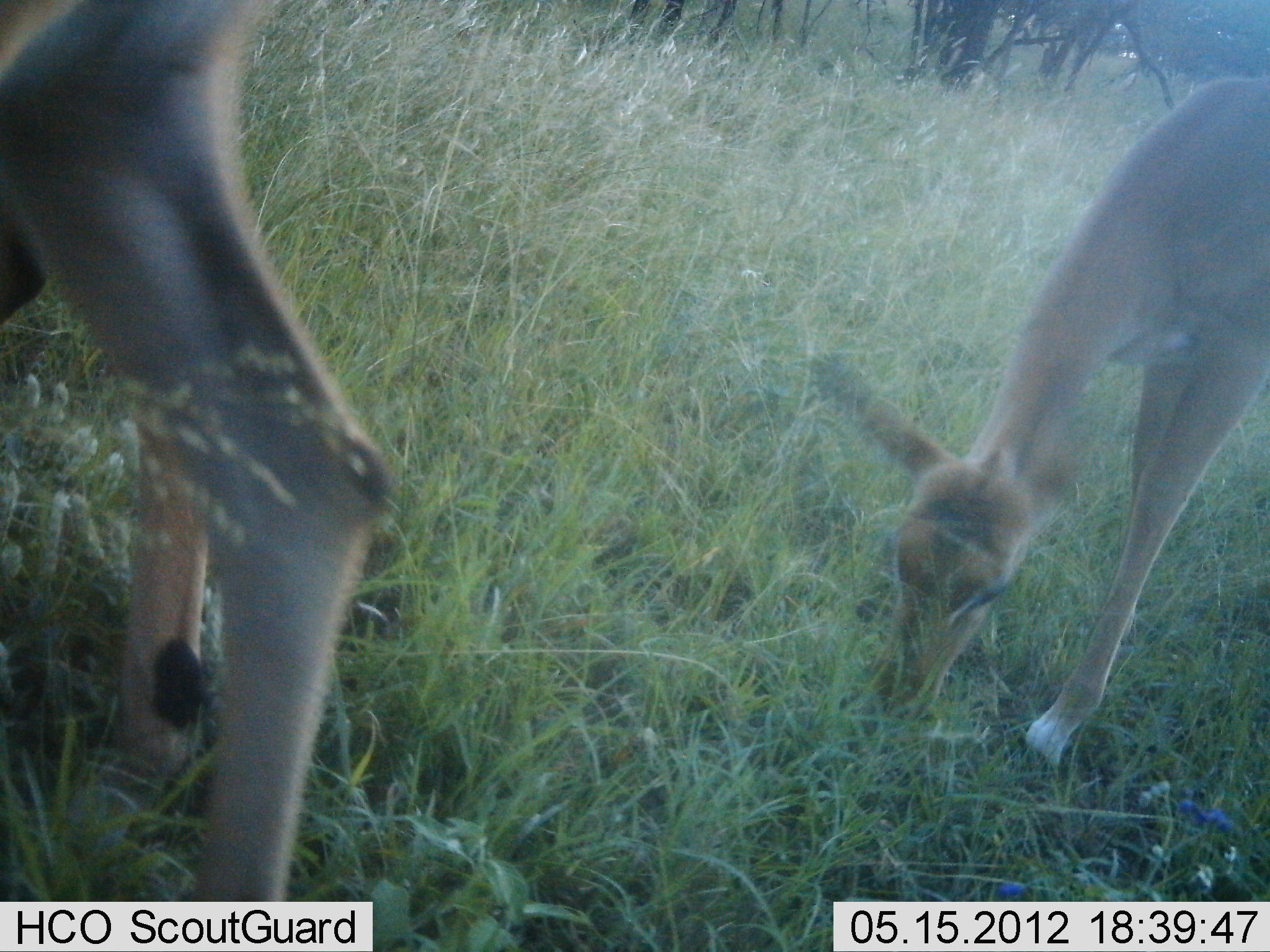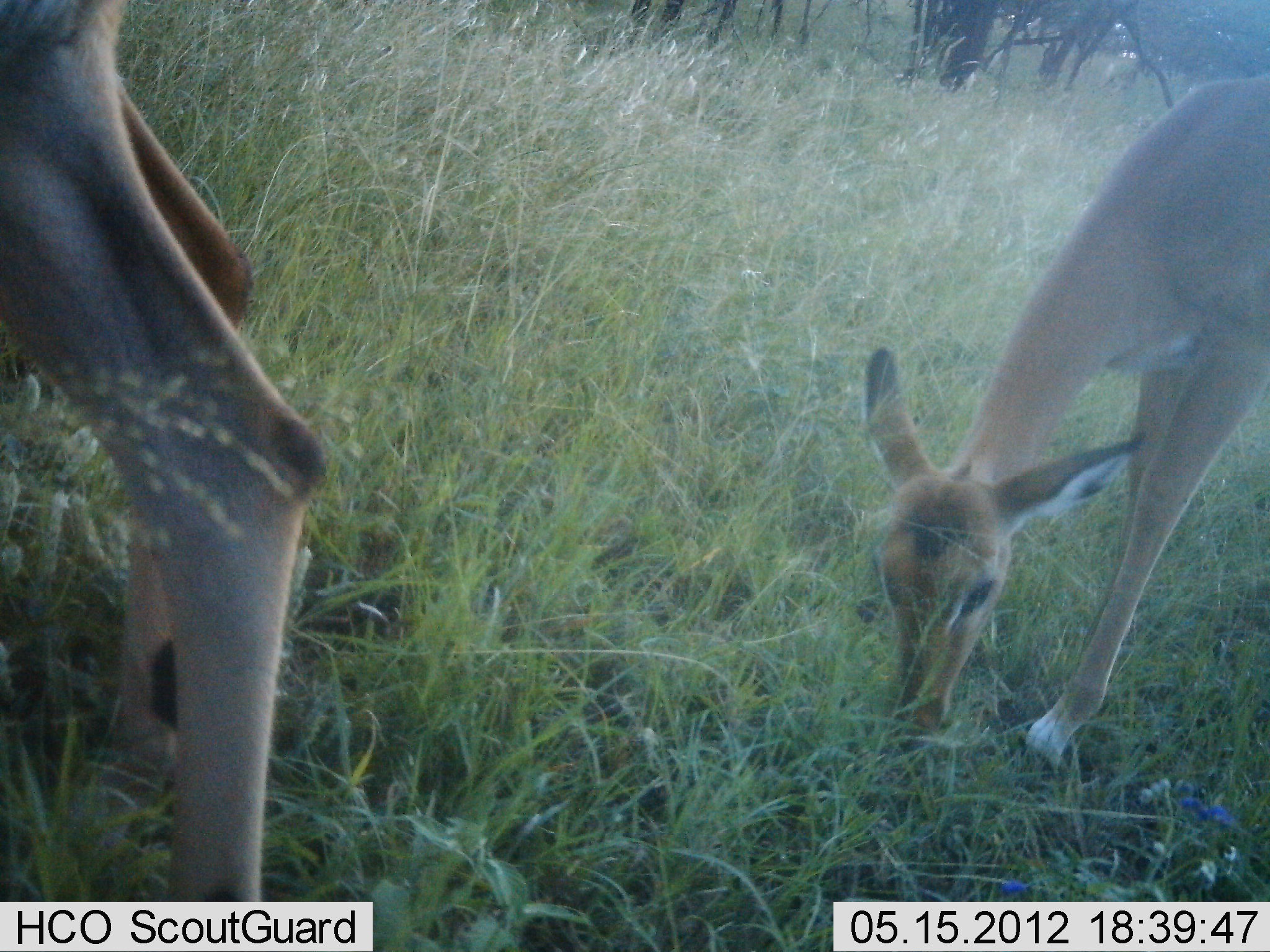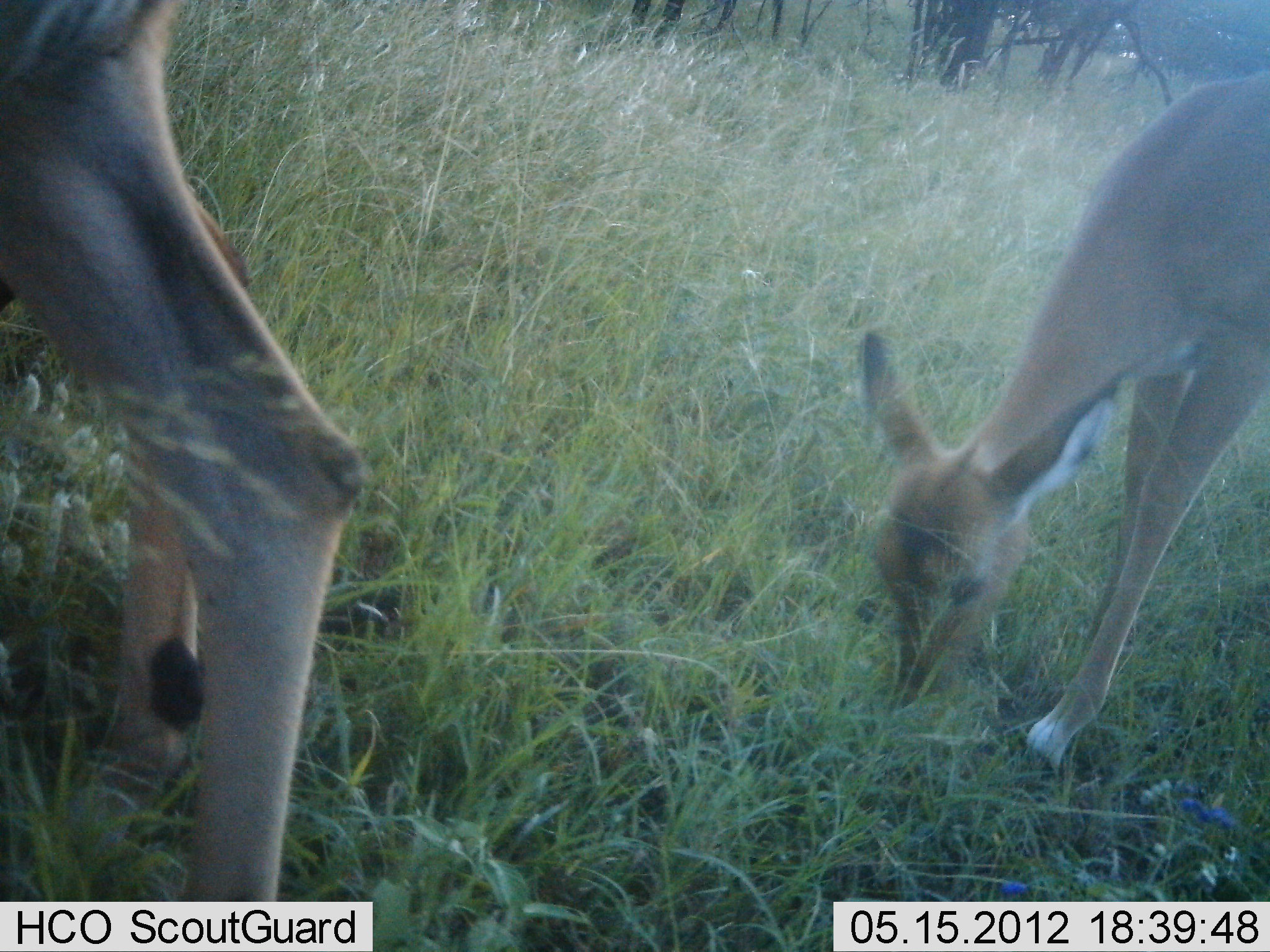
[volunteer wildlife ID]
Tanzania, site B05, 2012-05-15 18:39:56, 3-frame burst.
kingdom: Animalia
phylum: Chordata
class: Mammalia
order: Artiodactyla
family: Bovidae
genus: Aepyceros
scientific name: Aepyceros melampus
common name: impala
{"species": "impala (Aepyceros melampus)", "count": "2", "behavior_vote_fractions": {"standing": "36%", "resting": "0%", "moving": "0%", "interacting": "0%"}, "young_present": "43%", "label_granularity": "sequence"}